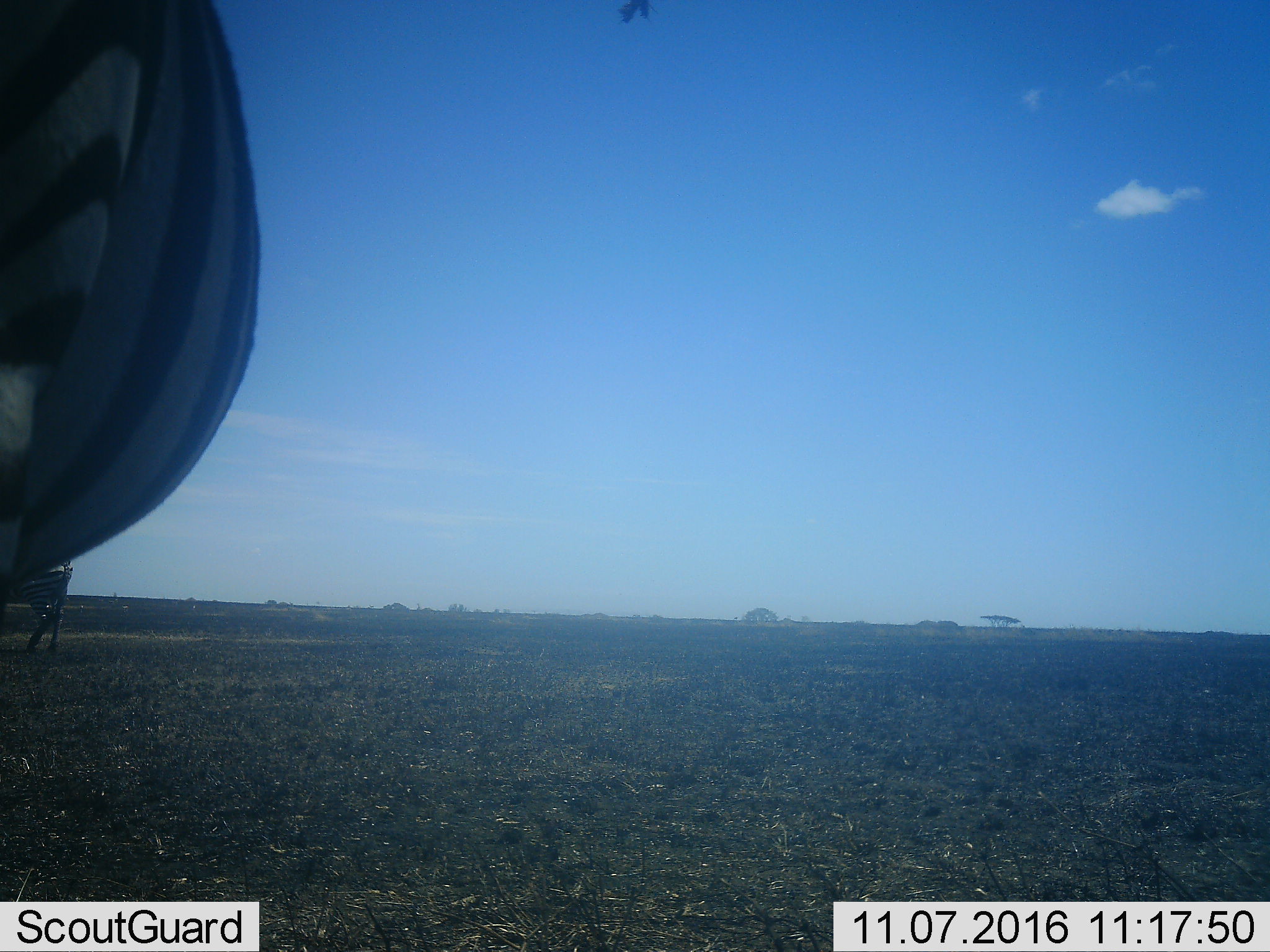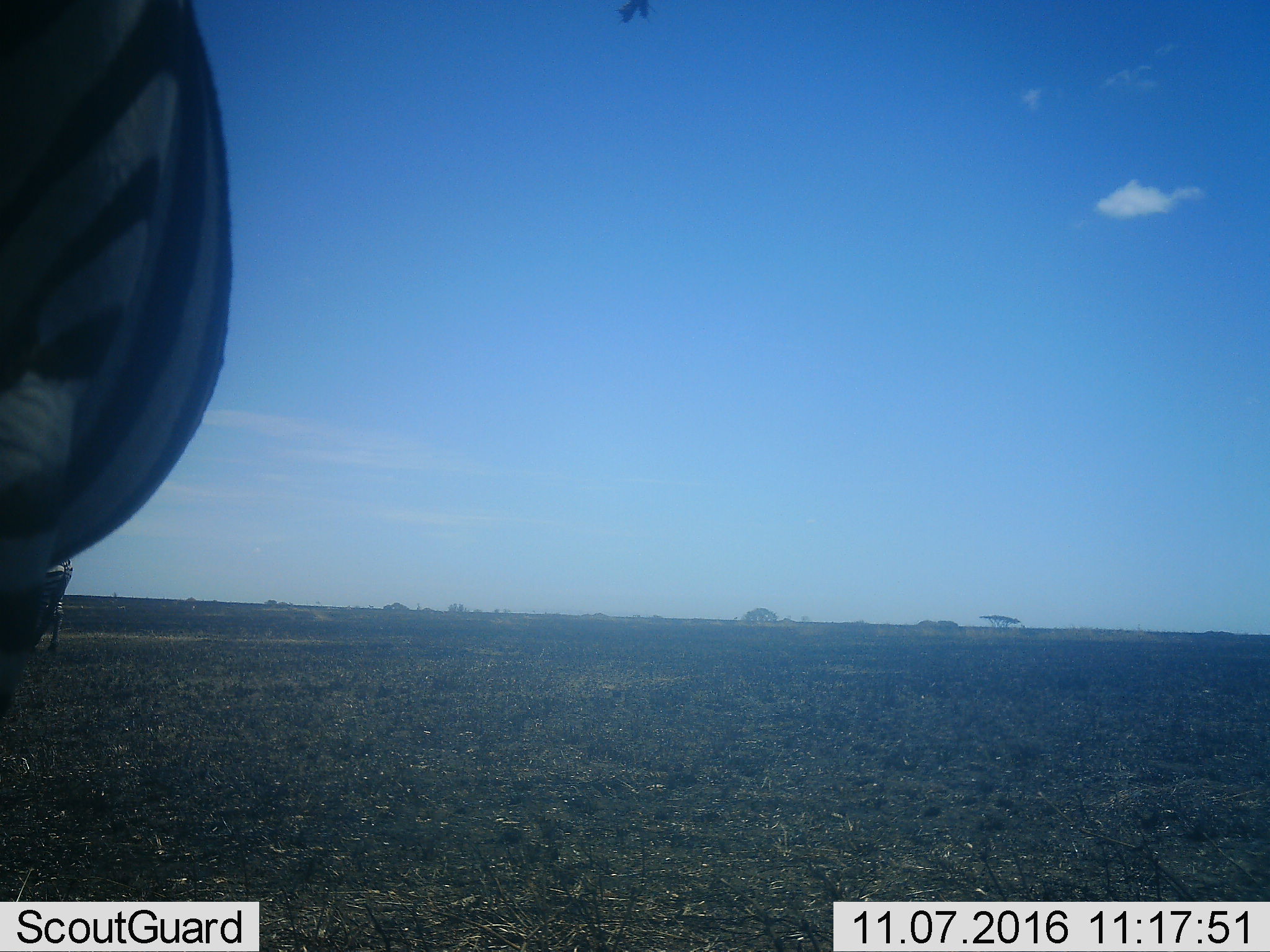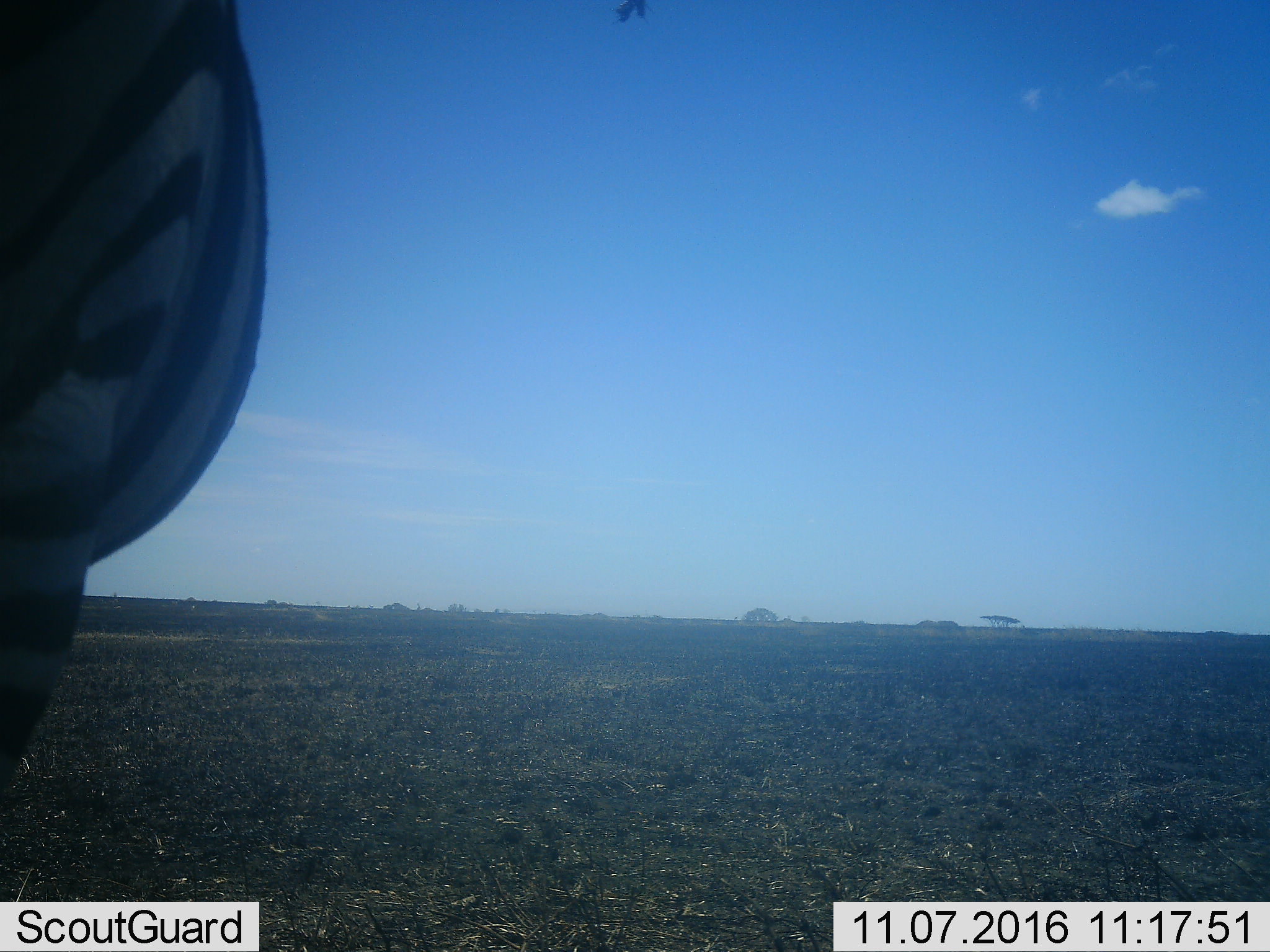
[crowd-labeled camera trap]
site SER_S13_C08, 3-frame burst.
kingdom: Animalia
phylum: Chordata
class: Mammalia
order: Perissodactyla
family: Equidae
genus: Equus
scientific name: Equus quagga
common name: plains zebra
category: zebraplains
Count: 2.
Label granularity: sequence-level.